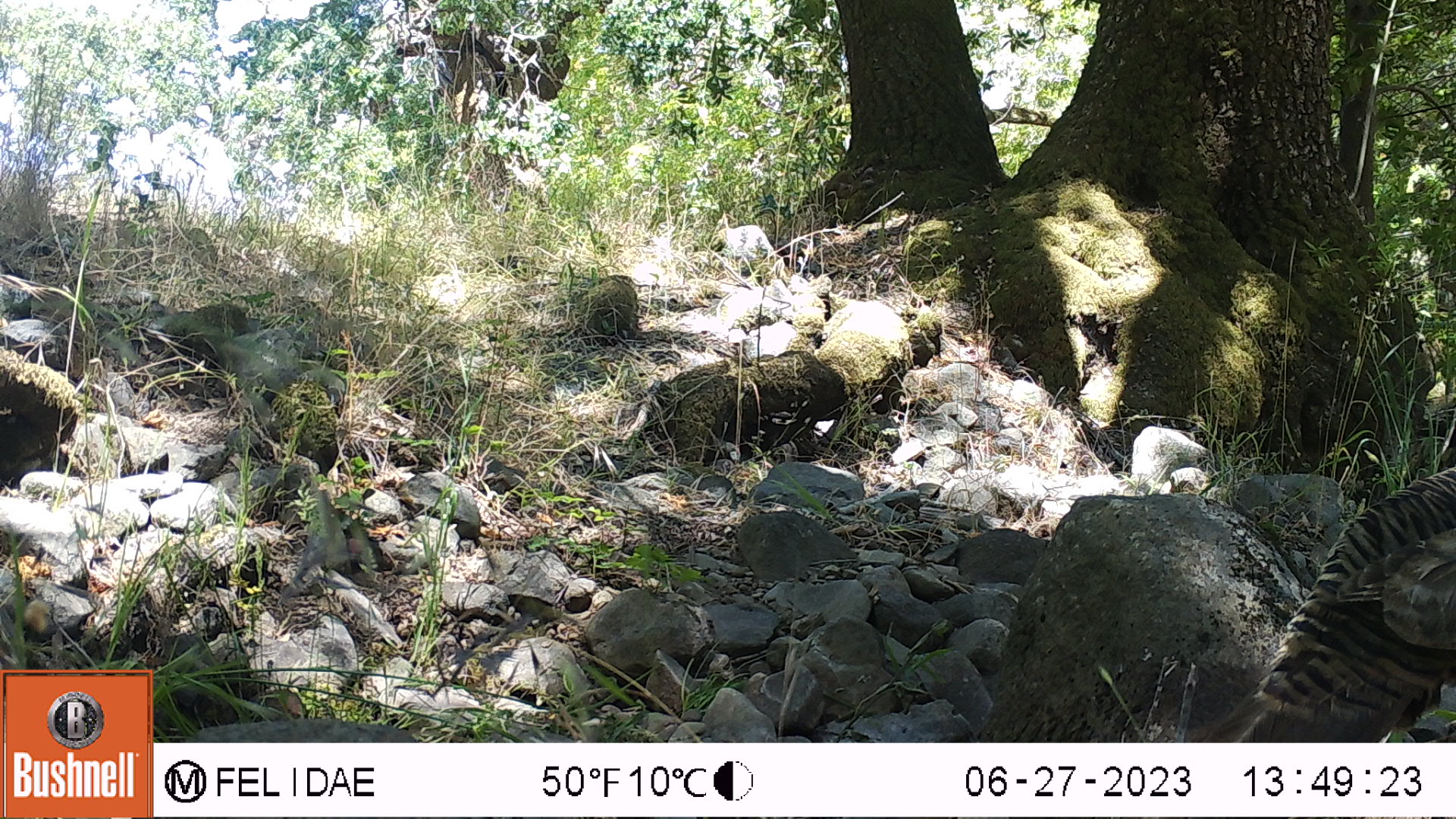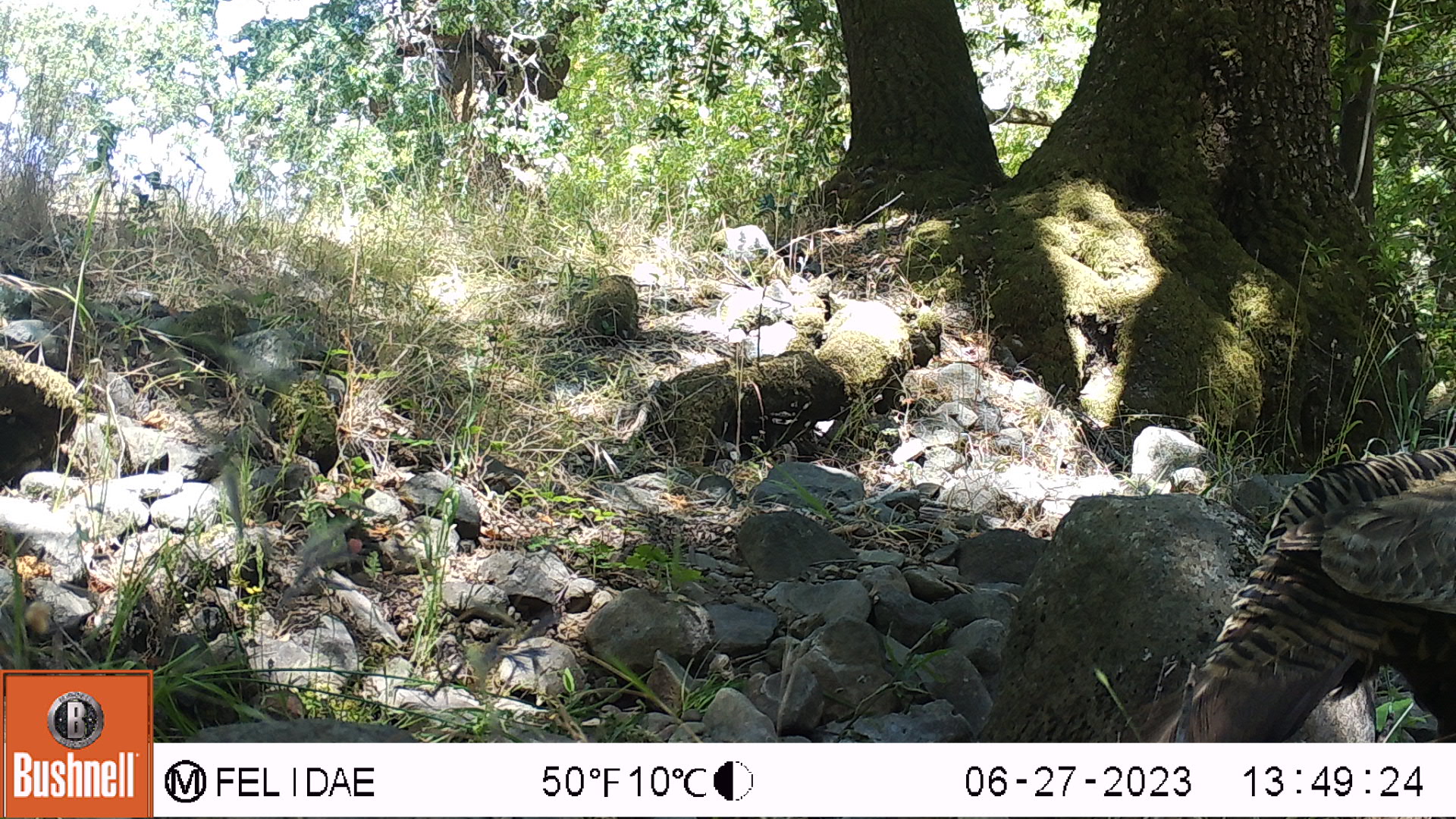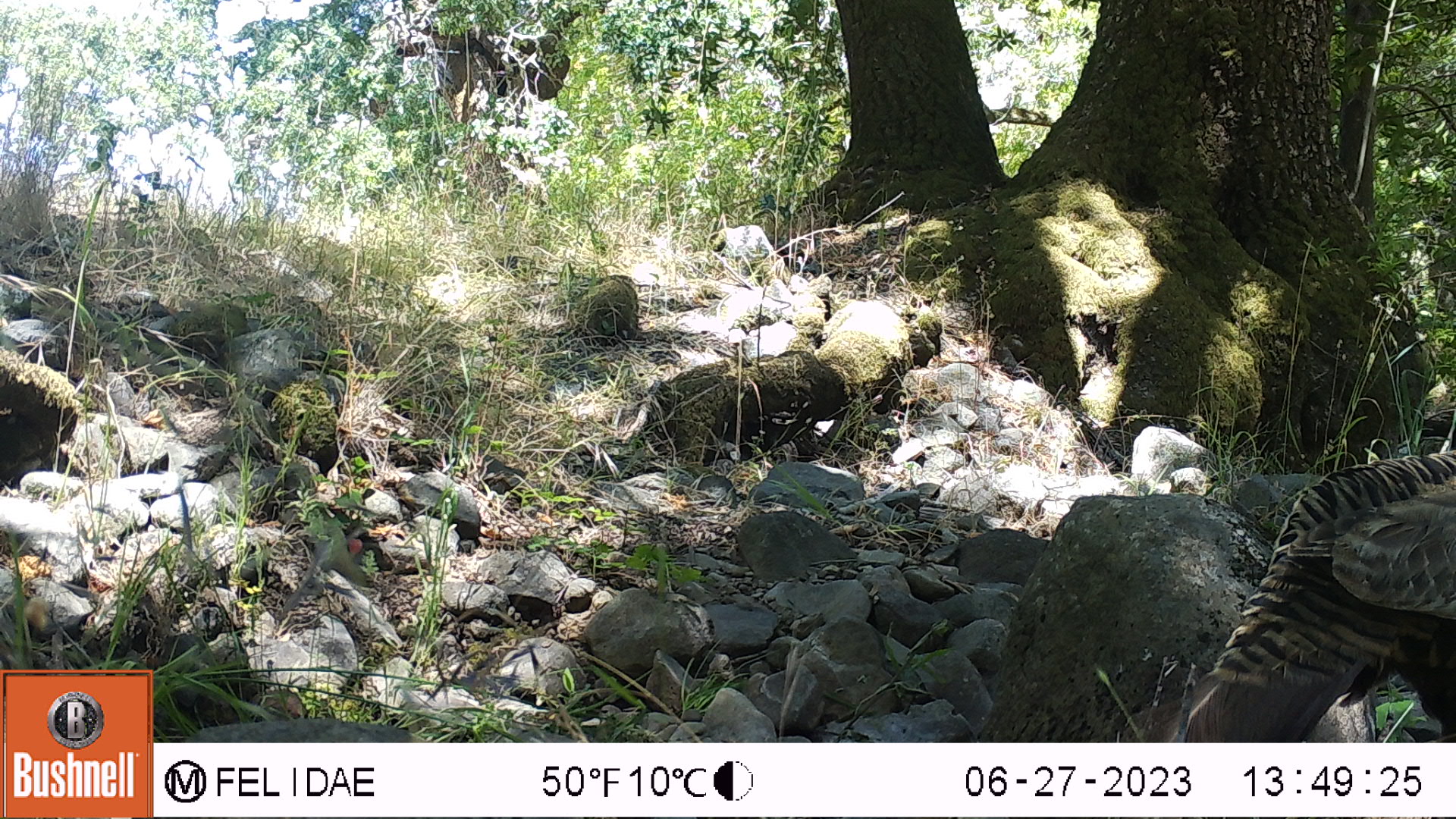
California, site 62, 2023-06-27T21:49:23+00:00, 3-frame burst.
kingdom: Animalia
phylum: Chordata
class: Aves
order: Galliformes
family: Phasianidae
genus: Meleagris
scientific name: Meleagris gallopavo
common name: turkey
Turkey (Meleagris gallopavo).